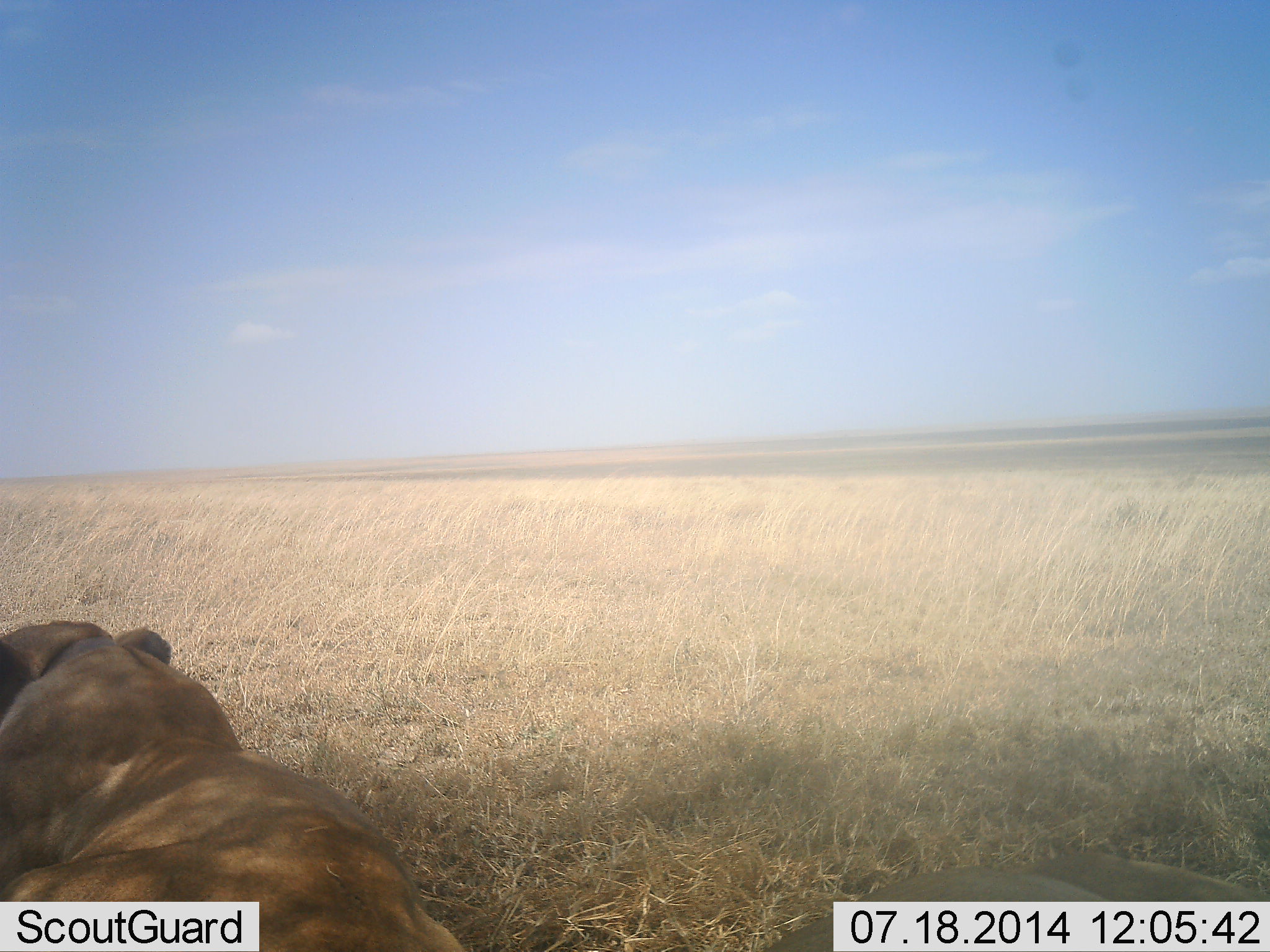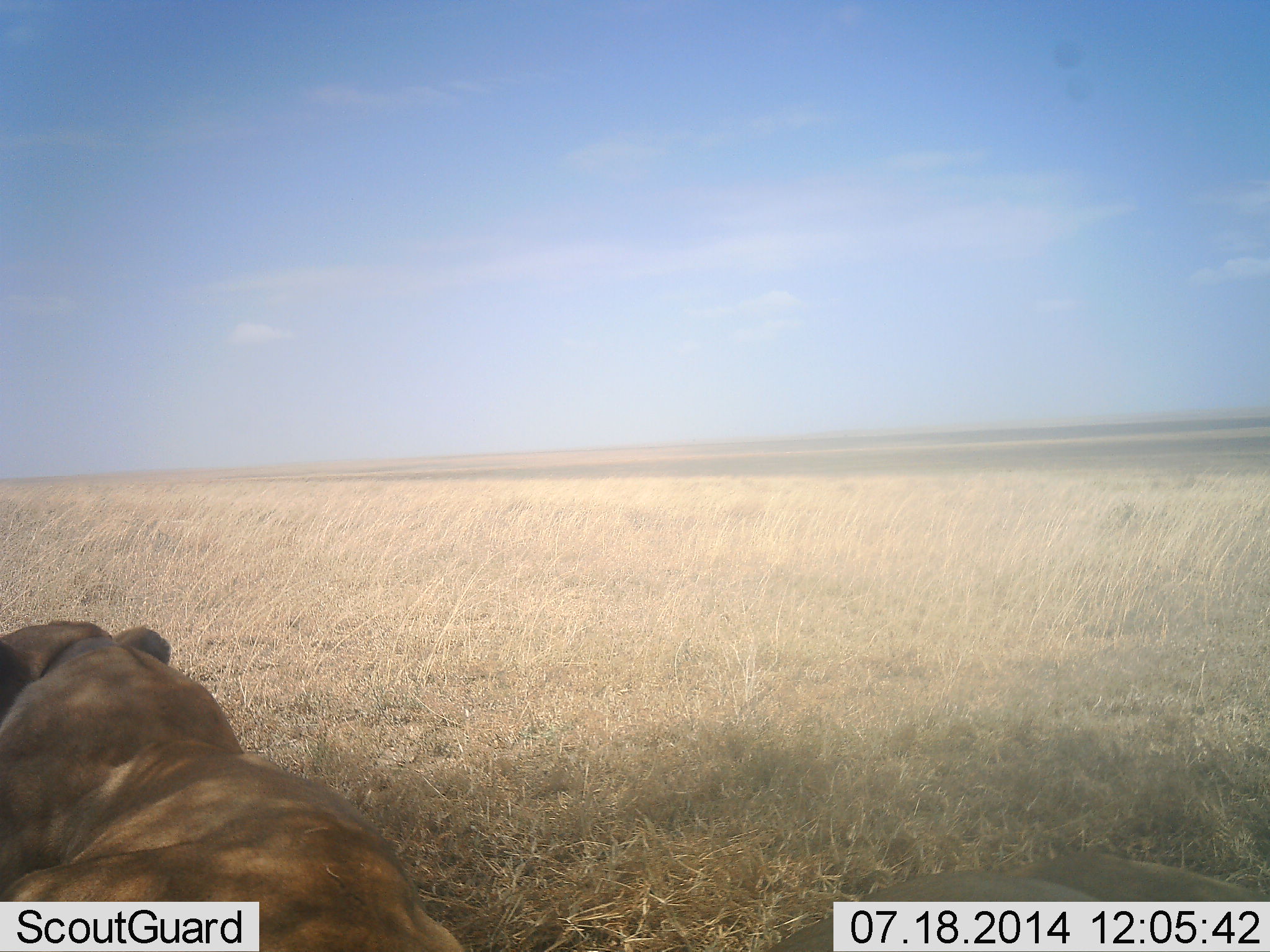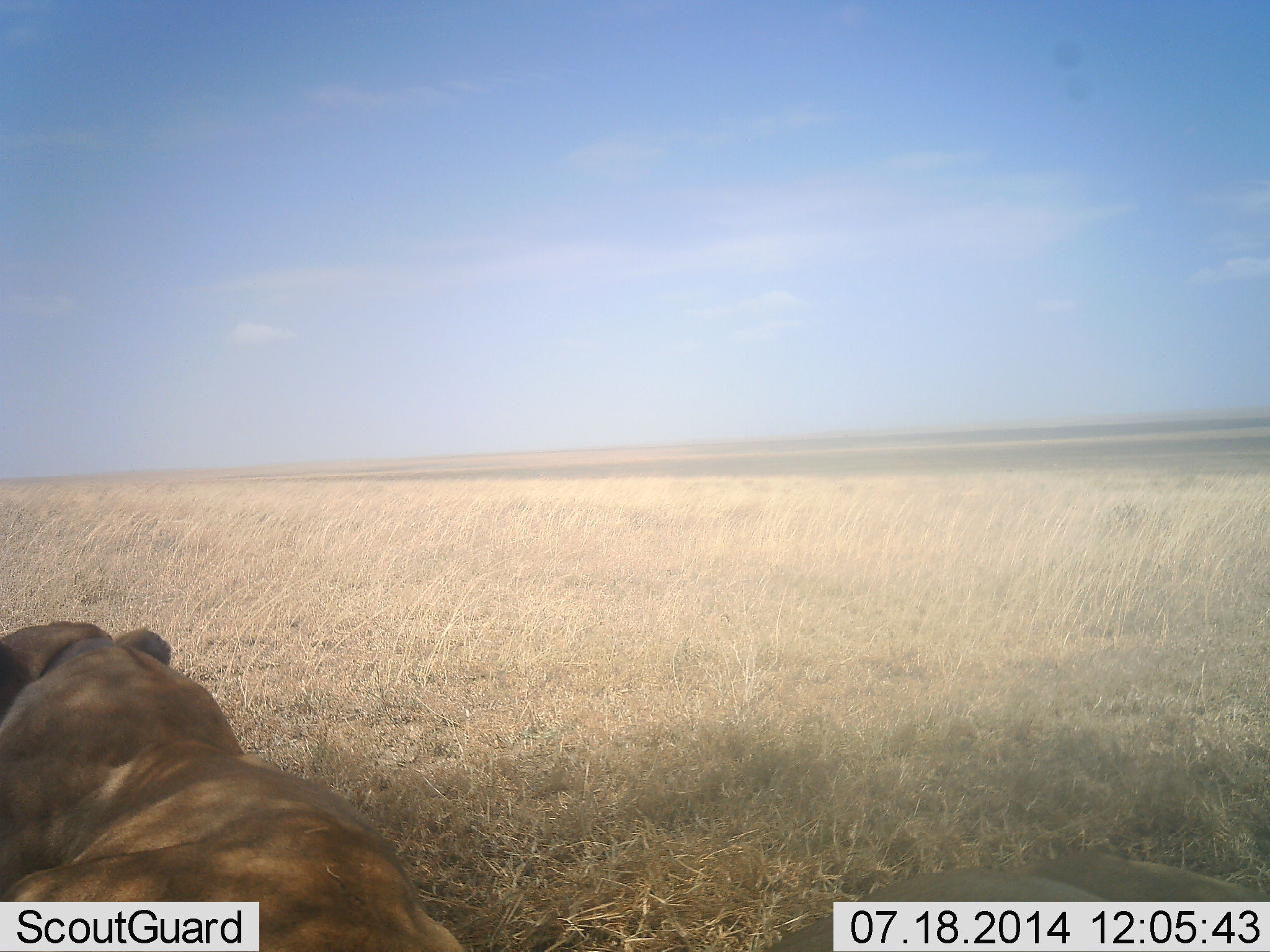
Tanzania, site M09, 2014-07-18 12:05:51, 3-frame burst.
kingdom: Animalia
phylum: Chordata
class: Mammalia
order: Carnivora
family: Felidae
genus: Panthera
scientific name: Panthera leo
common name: lion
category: lionfemale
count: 1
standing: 0%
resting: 100%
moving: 0%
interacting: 0%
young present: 0%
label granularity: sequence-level